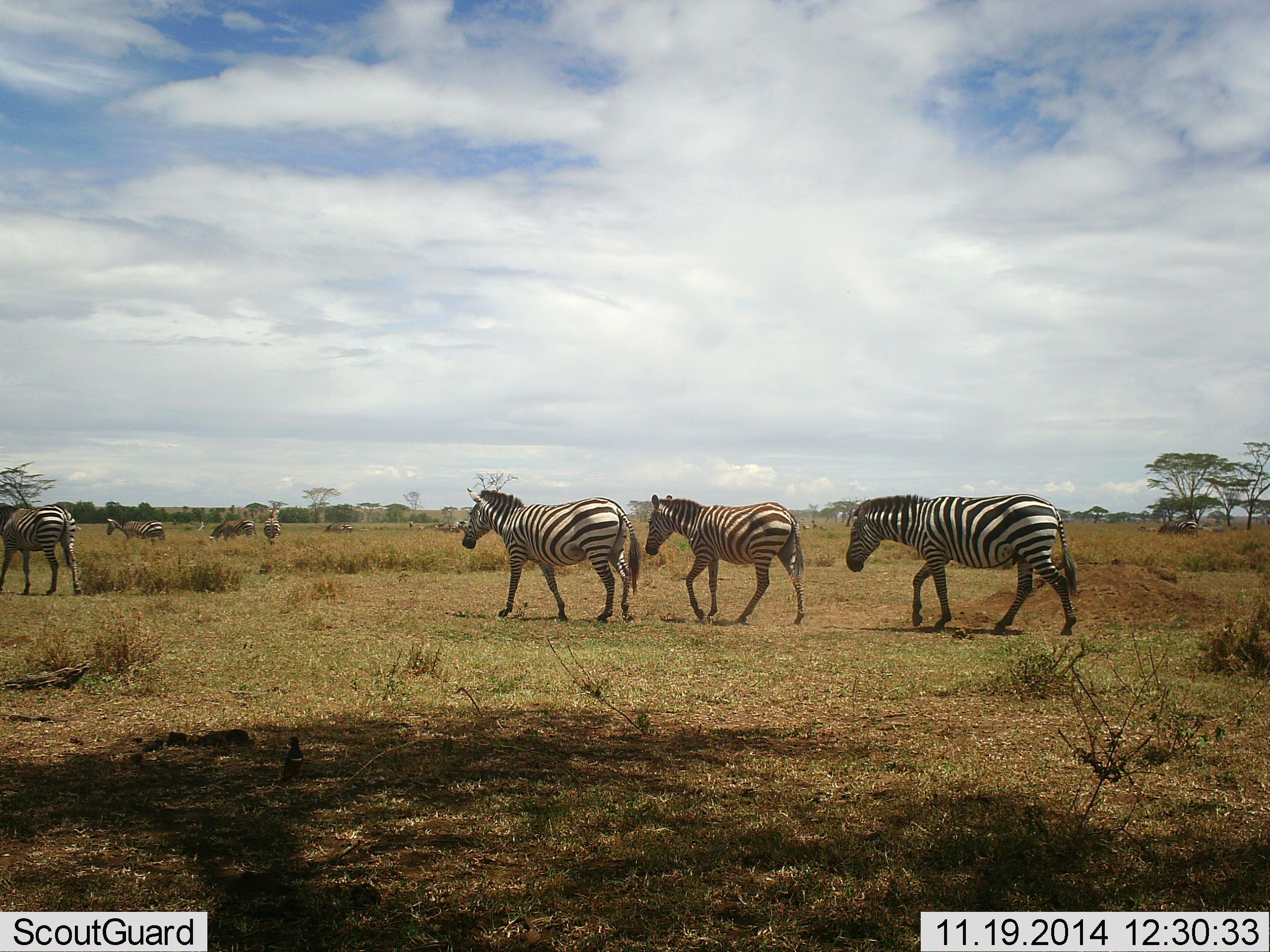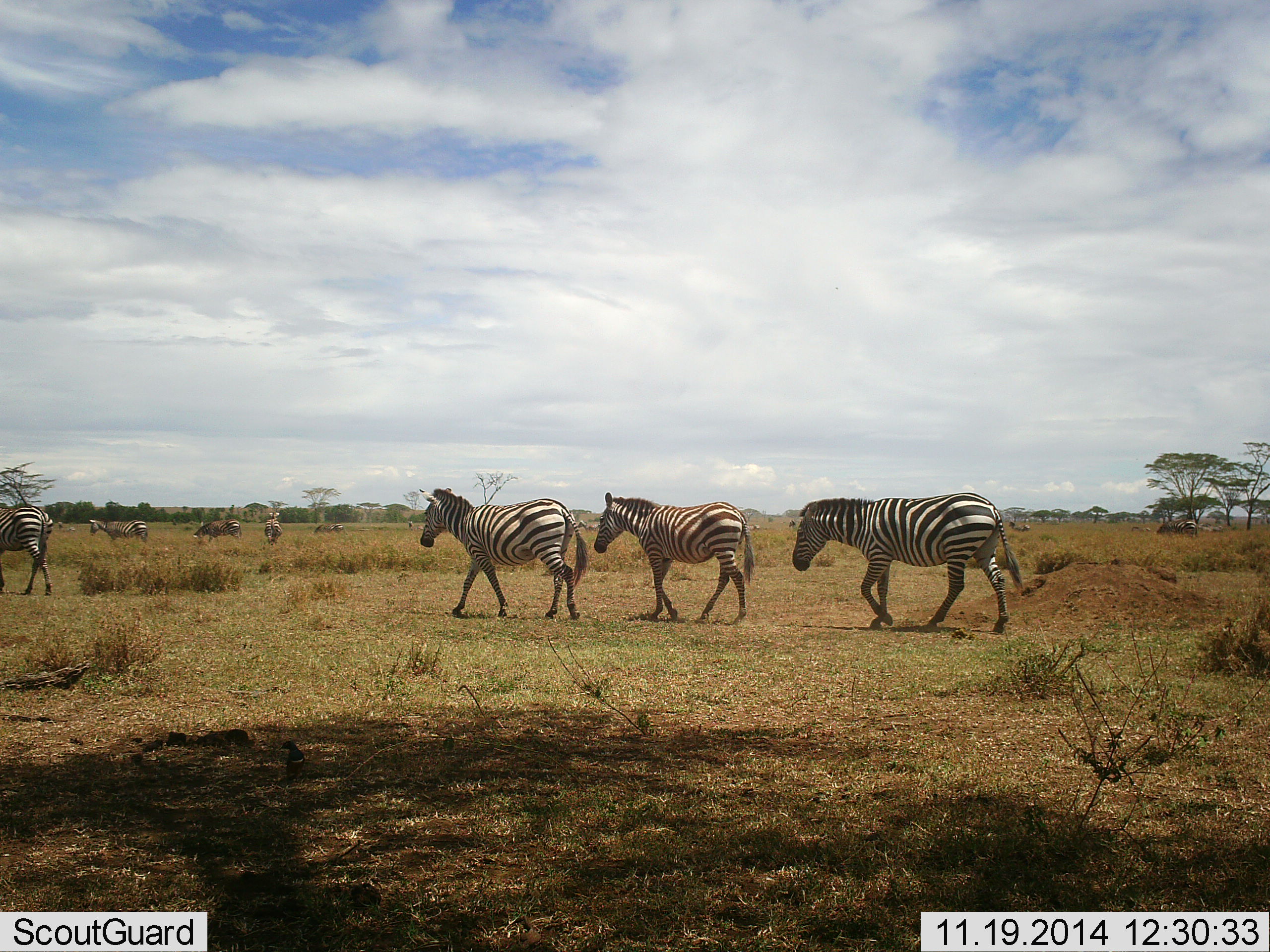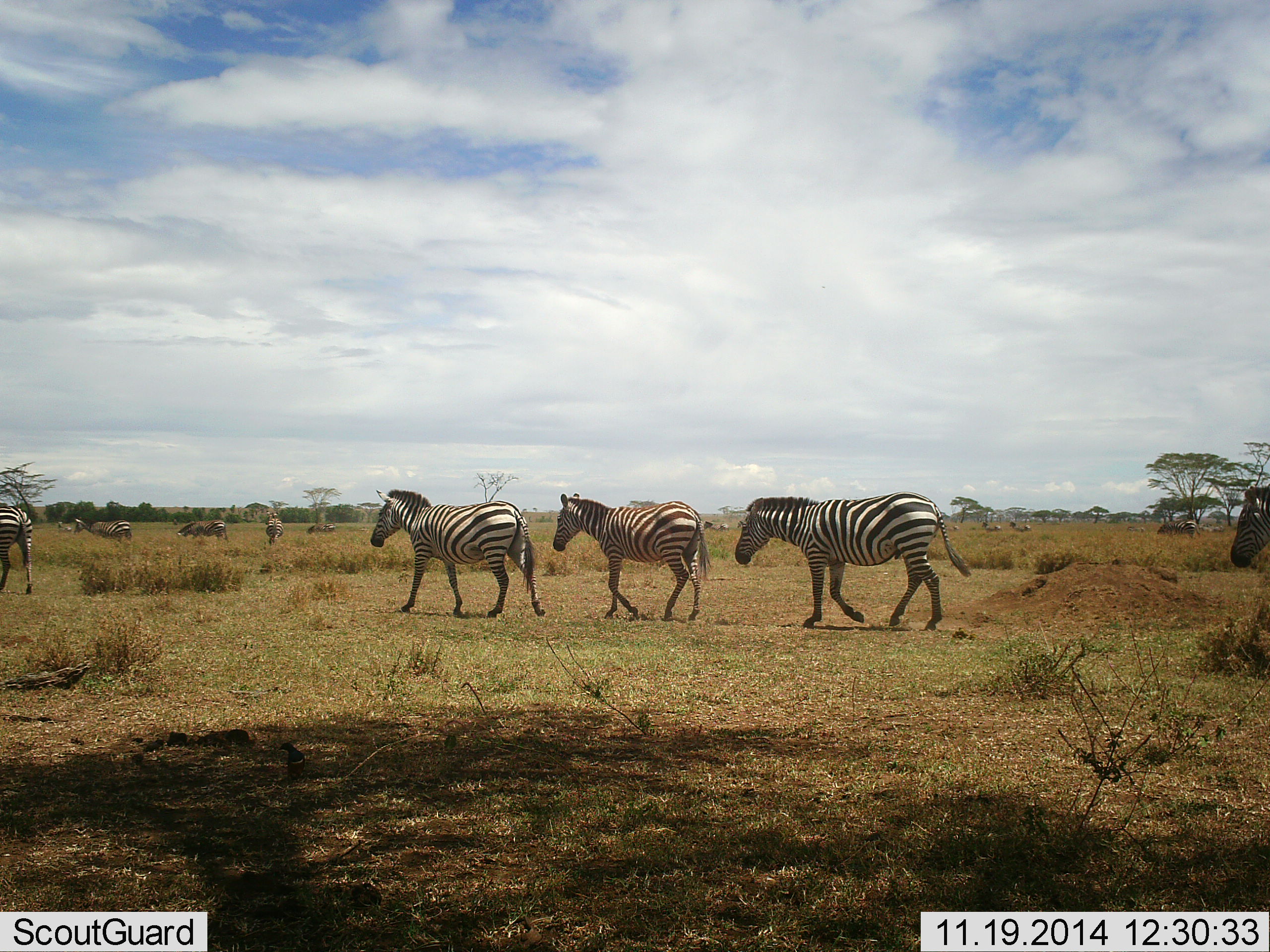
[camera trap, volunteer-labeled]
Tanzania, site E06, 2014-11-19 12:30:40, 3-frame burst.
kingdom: Animalia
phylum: Chordata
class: Mammalia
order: Perissodactyla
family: Equidae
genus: Equus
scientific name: Equus quagga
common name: plains zebra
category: zebra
Zebra (plains zebra) (Equus quagga), count 8. Behavior (volunteer vote fractions): standing 27%, resting 0%, moving 91%, interacting 0%. Young present (vote fraction): 0%. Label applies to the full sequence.